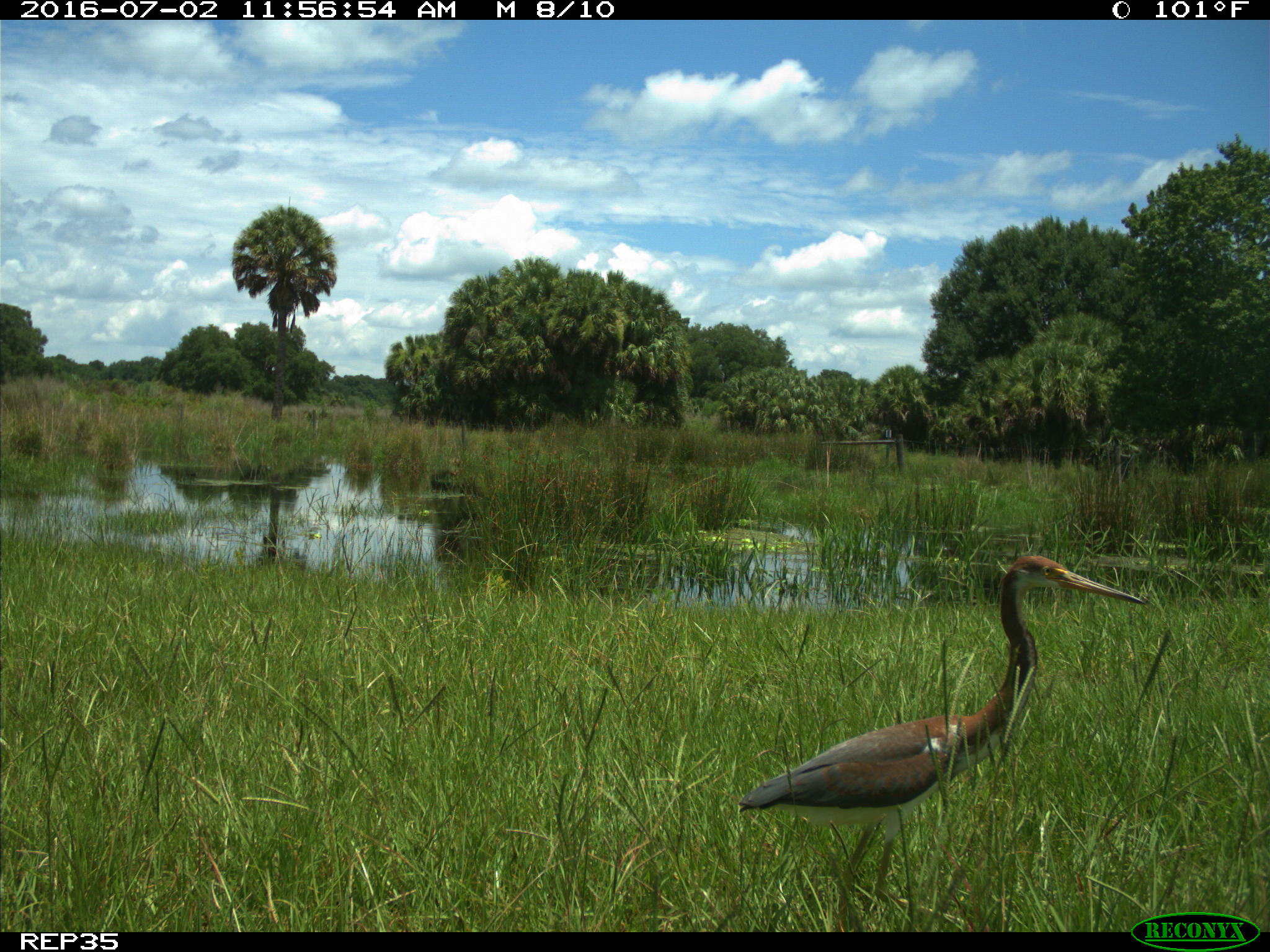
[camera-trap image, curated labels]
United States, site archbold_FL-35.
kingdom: Animalia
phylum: Chordata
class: Aves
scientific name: Aves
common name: birds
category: unidentified bird